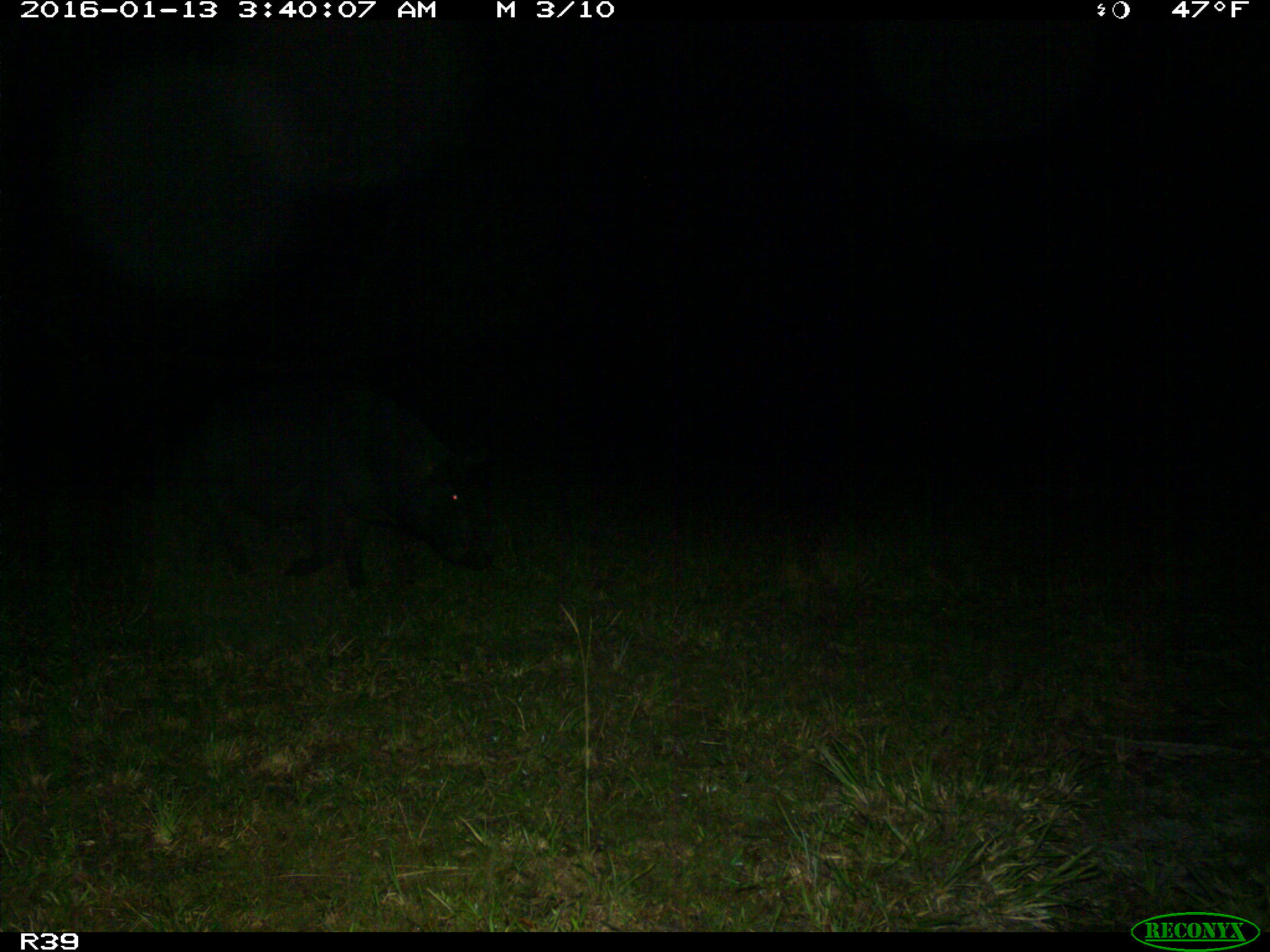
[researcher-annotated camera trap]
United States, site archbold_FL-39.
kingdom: Animalia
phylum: Chordata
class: Mammalia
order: Artiodactyla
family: Suidae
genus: Sus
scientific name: Sus scrofa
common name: wild boar